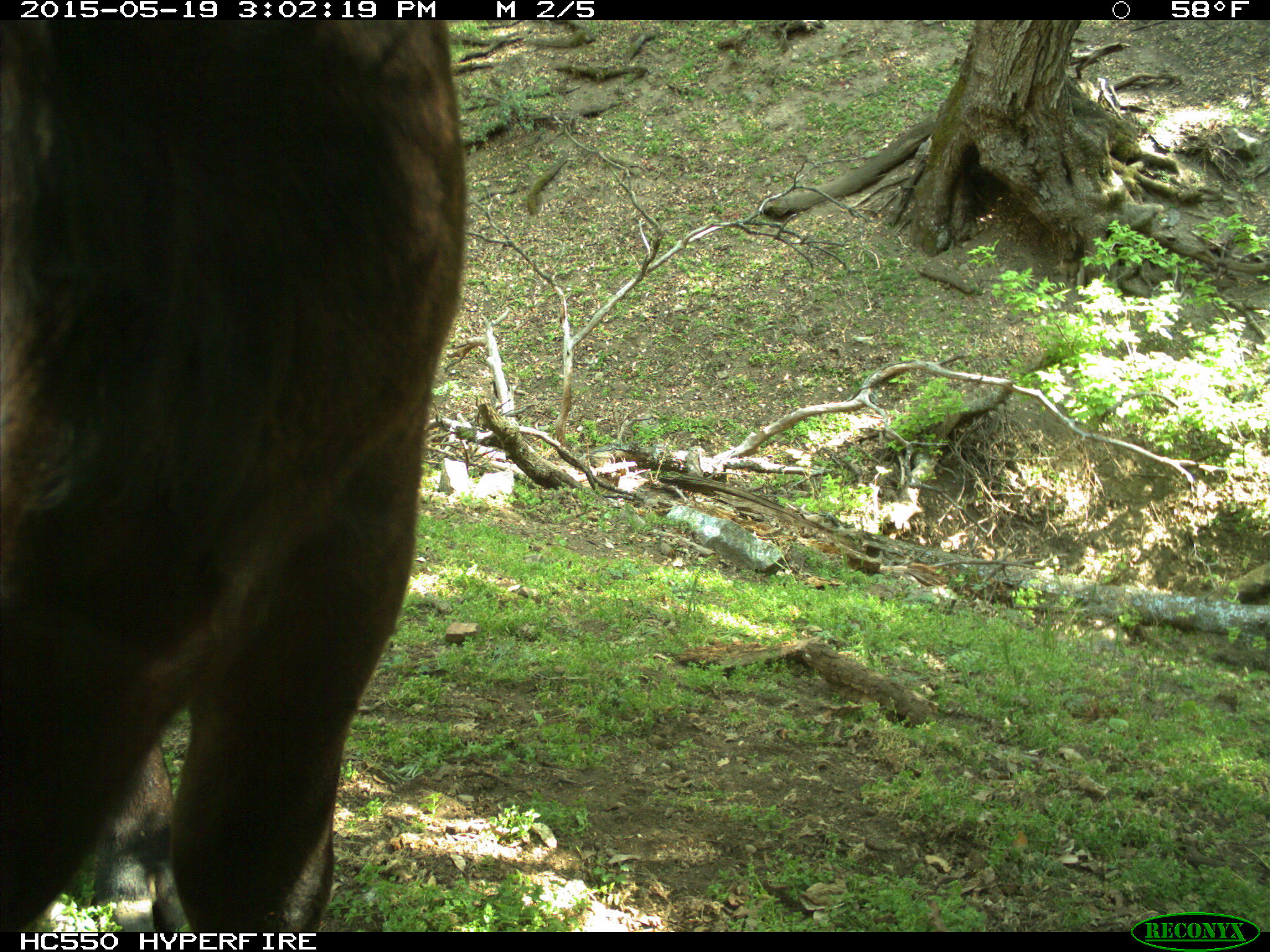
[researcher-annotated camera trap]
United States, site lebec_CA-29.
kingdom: Animalia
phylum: Chordata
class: Mammalia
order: Artiodactyla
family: Bovidae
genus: Bos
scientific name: Bos taurus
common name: domestic cow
Bos taurus (domestic cow).